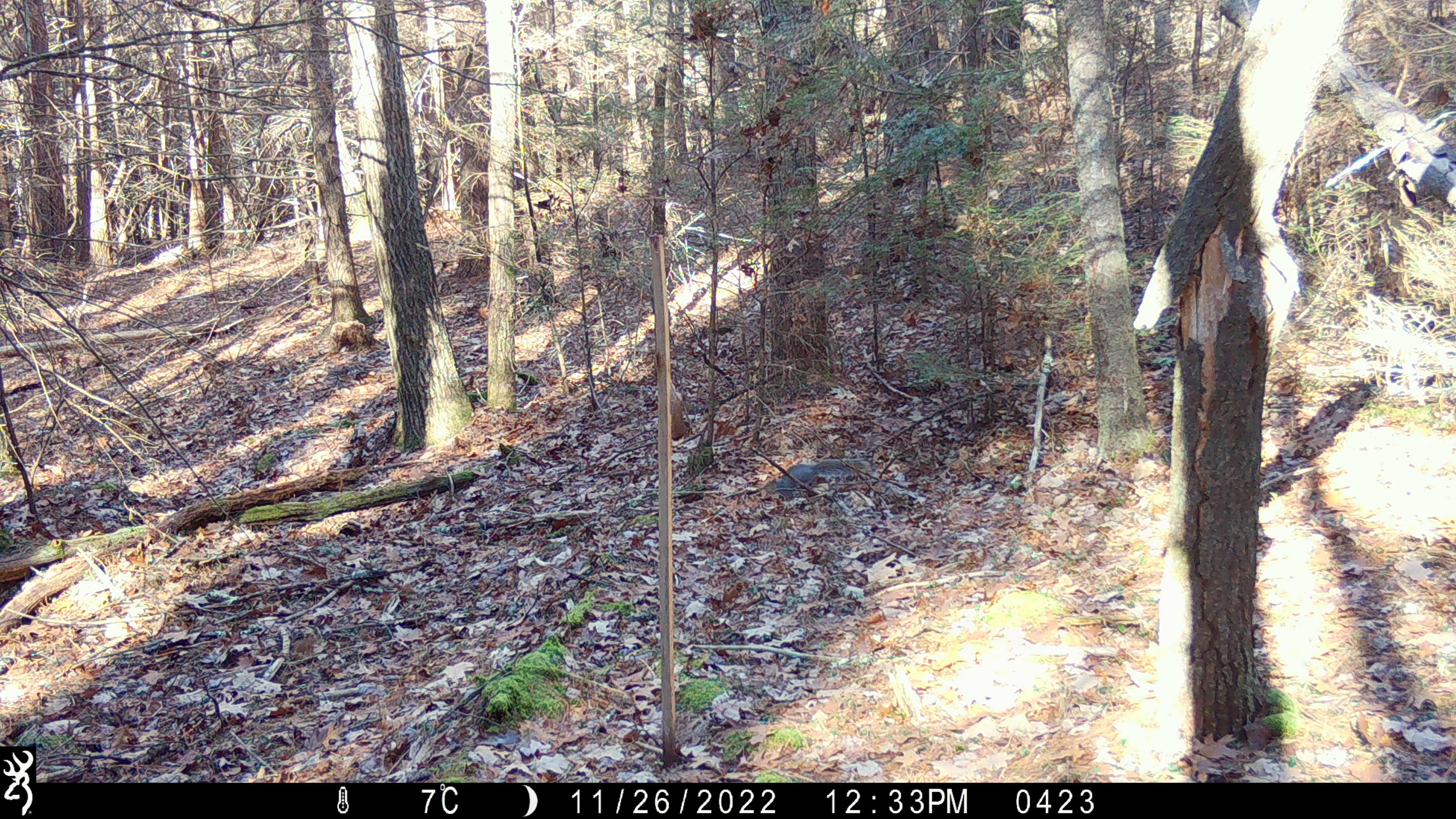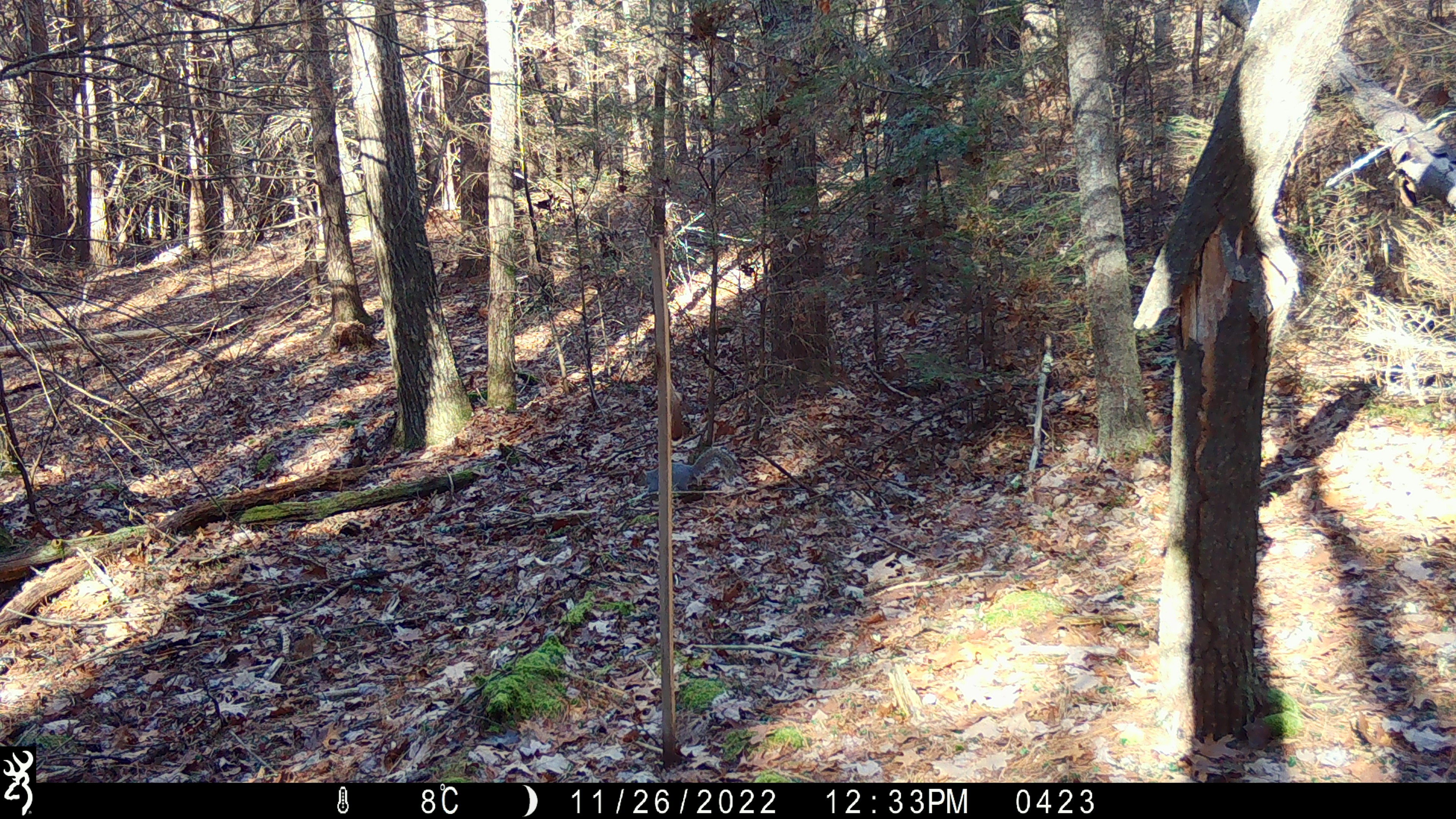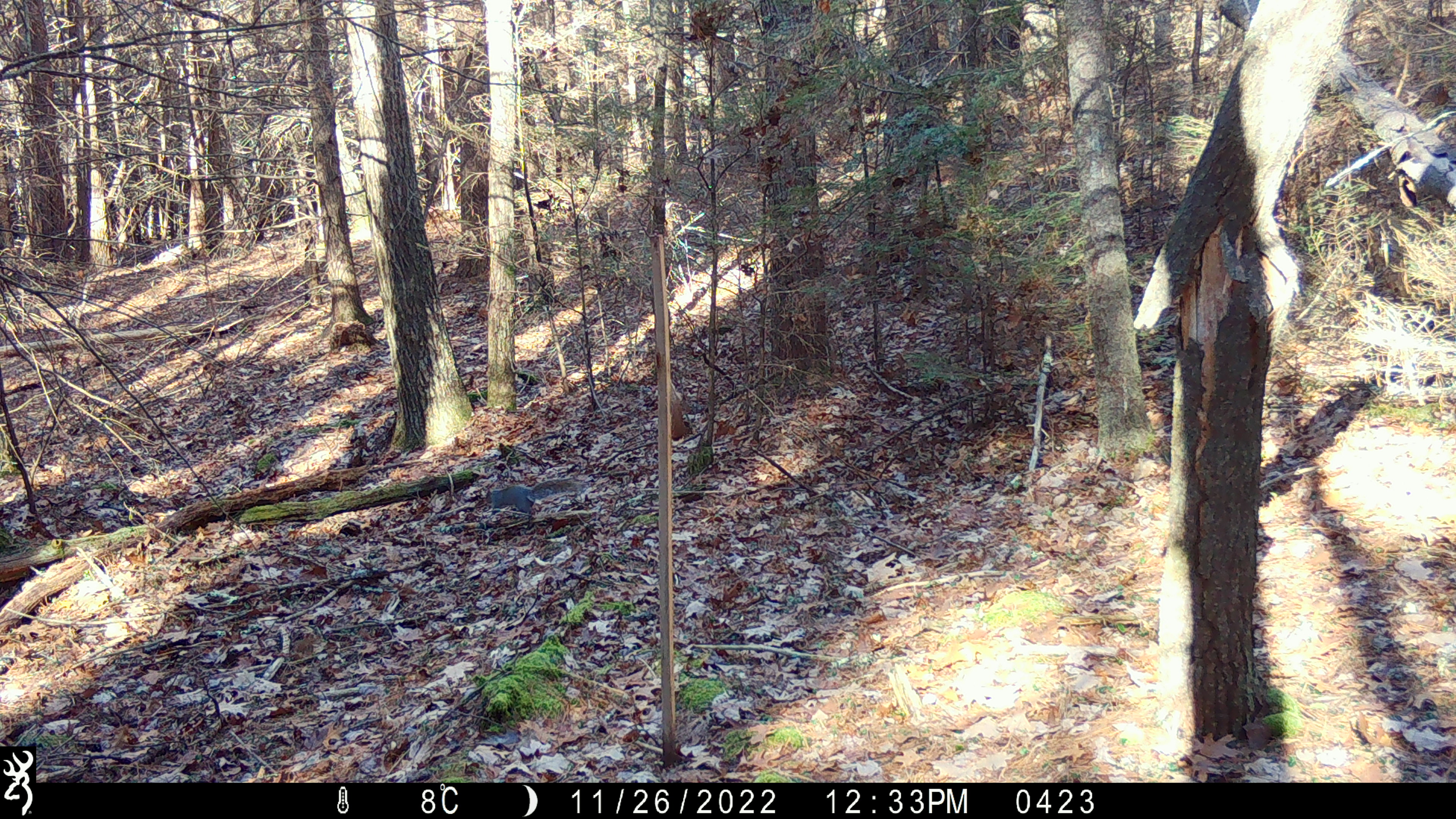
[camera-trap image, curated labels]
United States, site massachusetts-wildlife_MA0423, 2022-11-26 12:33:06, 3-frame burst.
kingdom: Animalia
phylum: Chordata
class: Mammalia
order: Rodentia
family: Sciuridae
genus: Sciurus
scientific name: Sciurus carolinensis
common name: gray squirrel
Gray squirrel (Sciurus carolinensis).